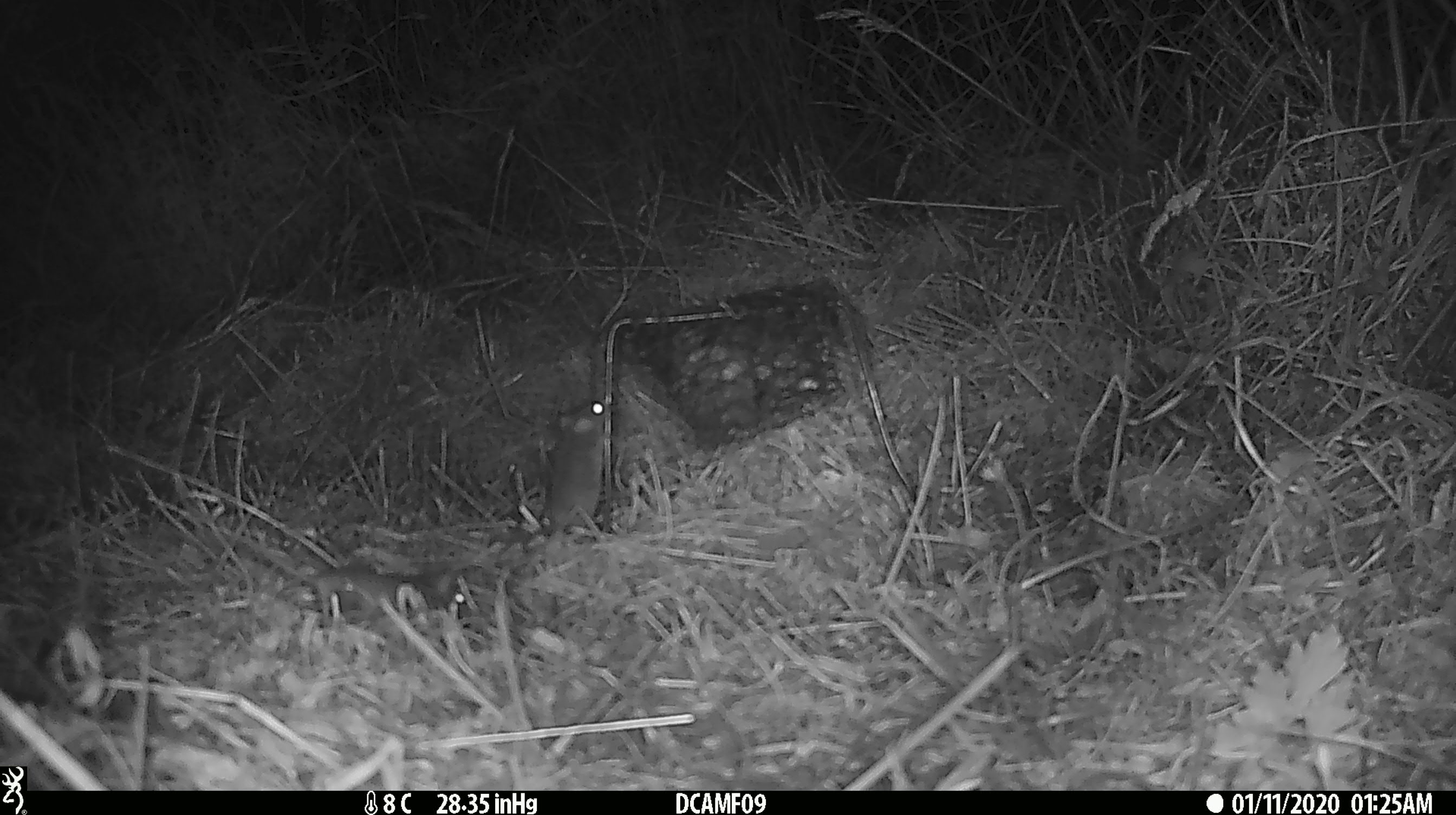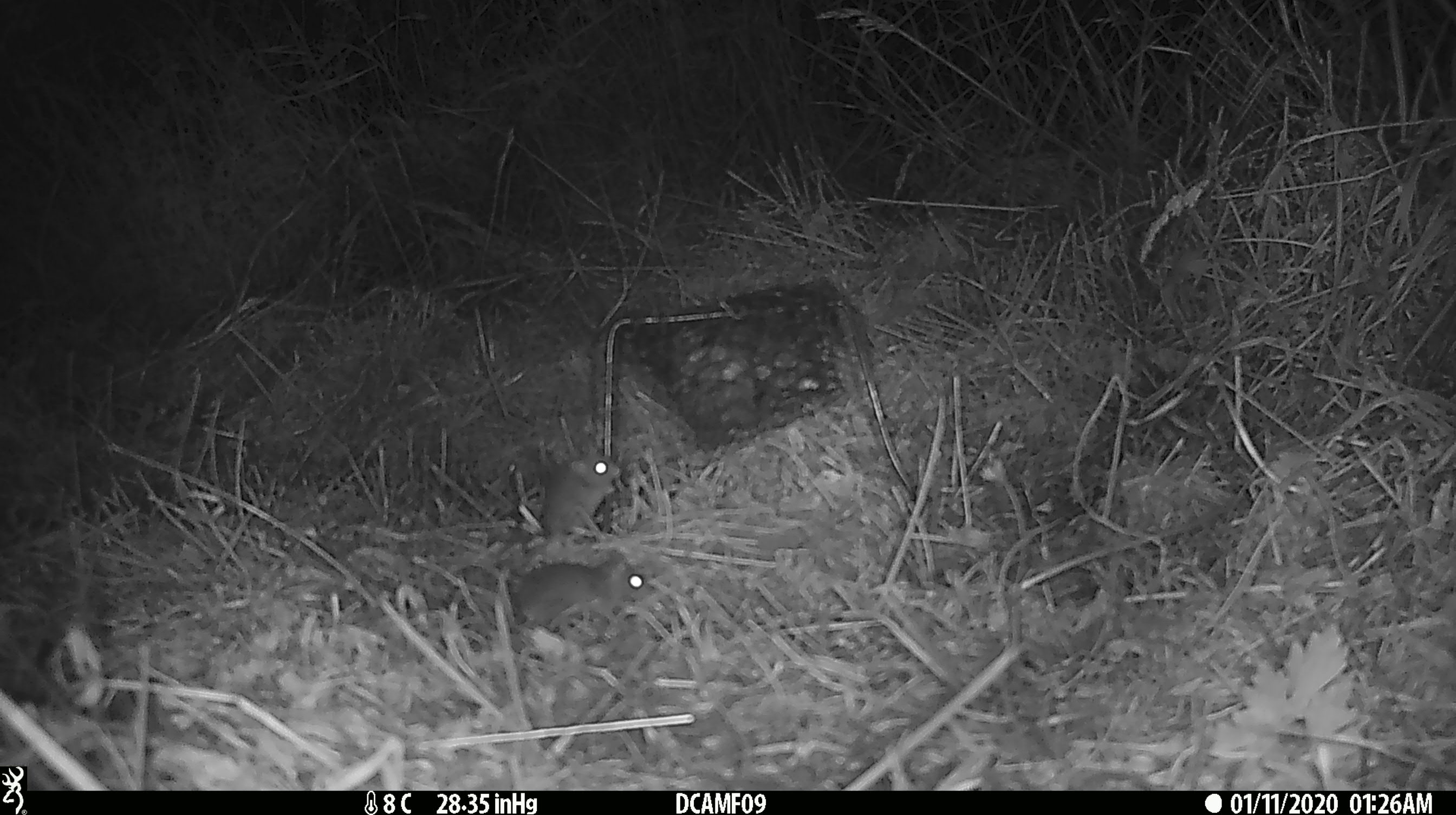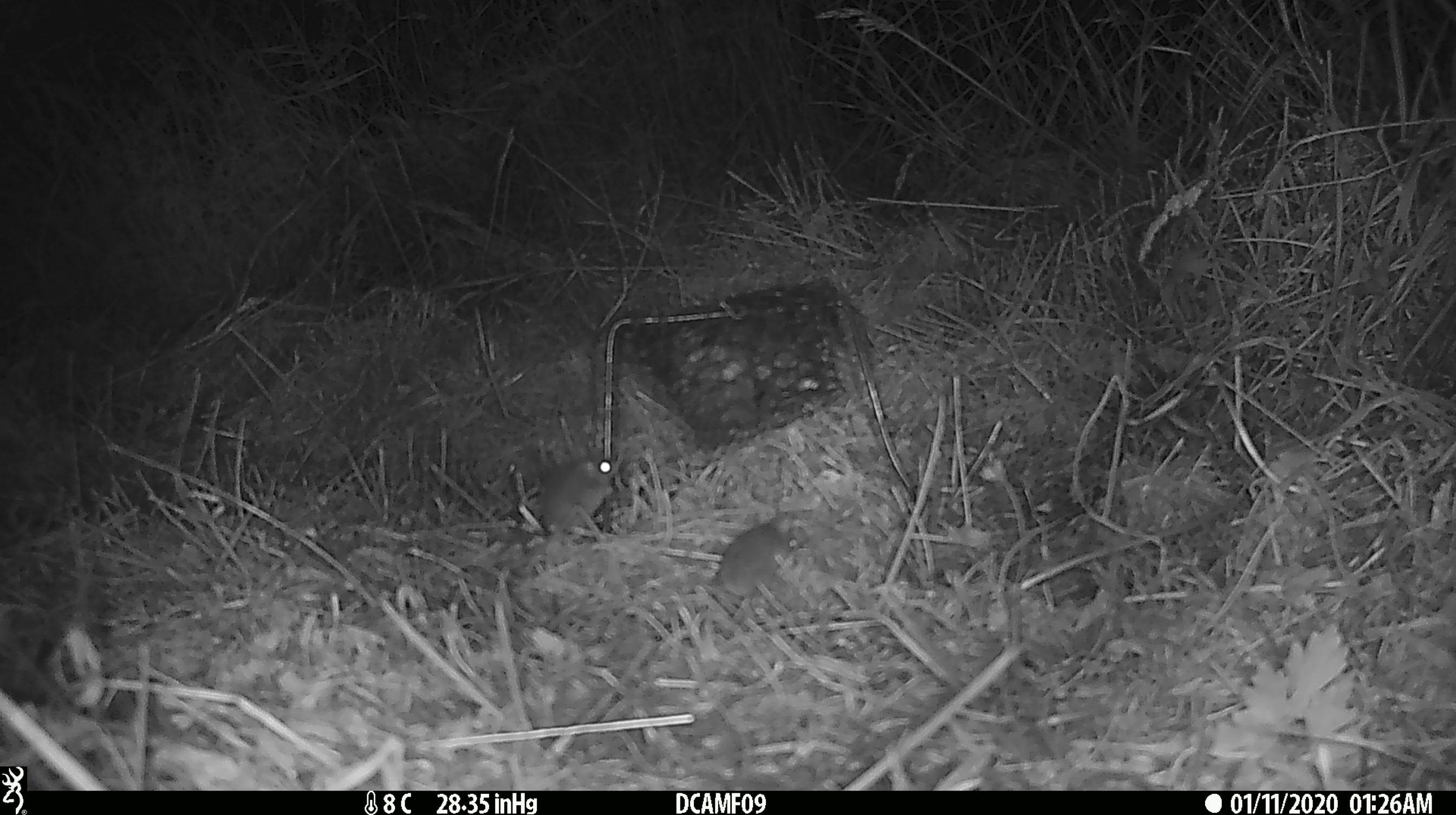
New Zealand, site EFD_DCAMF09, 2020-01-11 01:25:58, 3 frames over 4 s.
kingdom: Animalia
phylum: Chordata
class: Mammalia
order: Rodentia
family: Muridae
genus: Mus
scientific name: Mus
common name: mouse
Mouse (Mus).